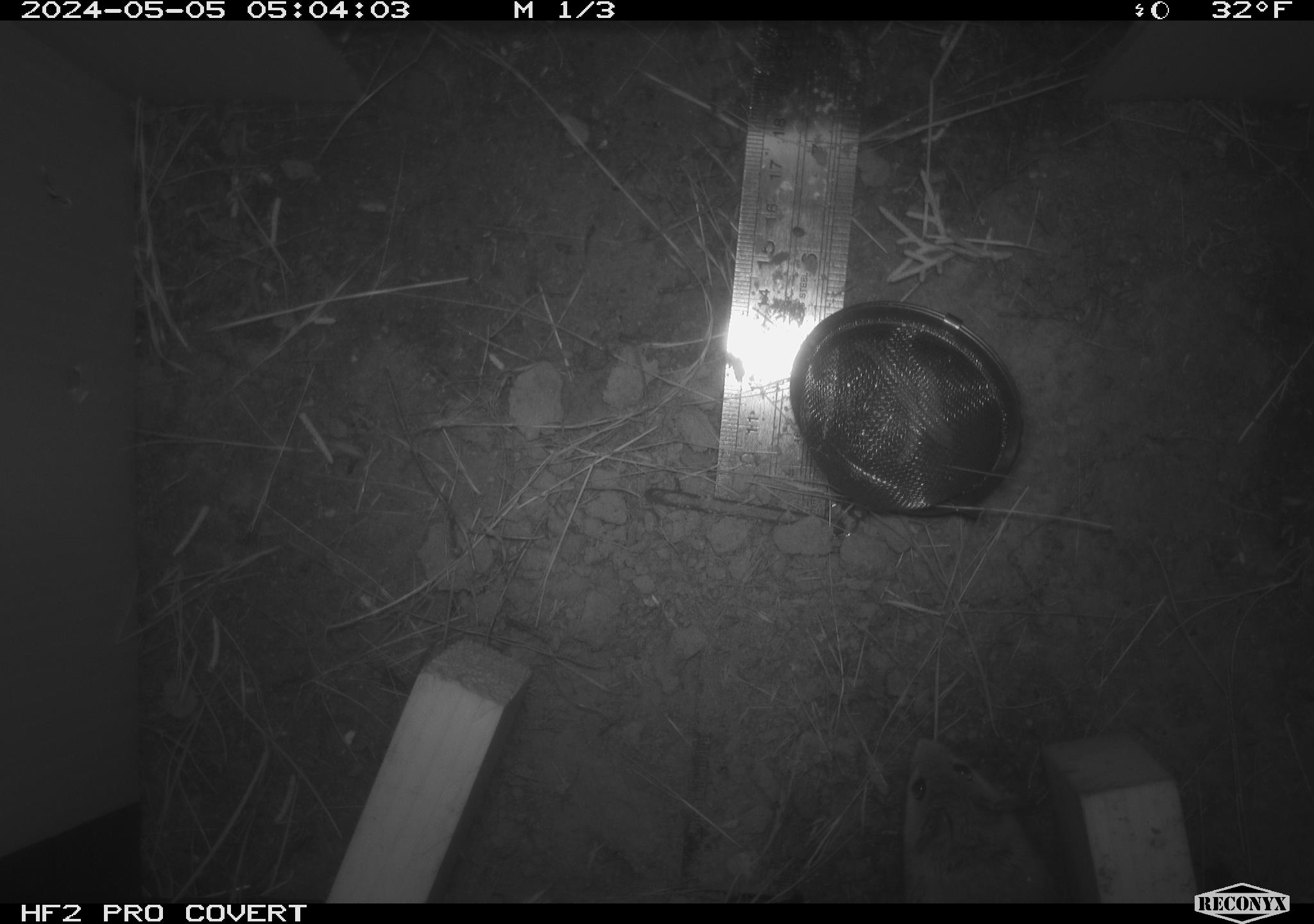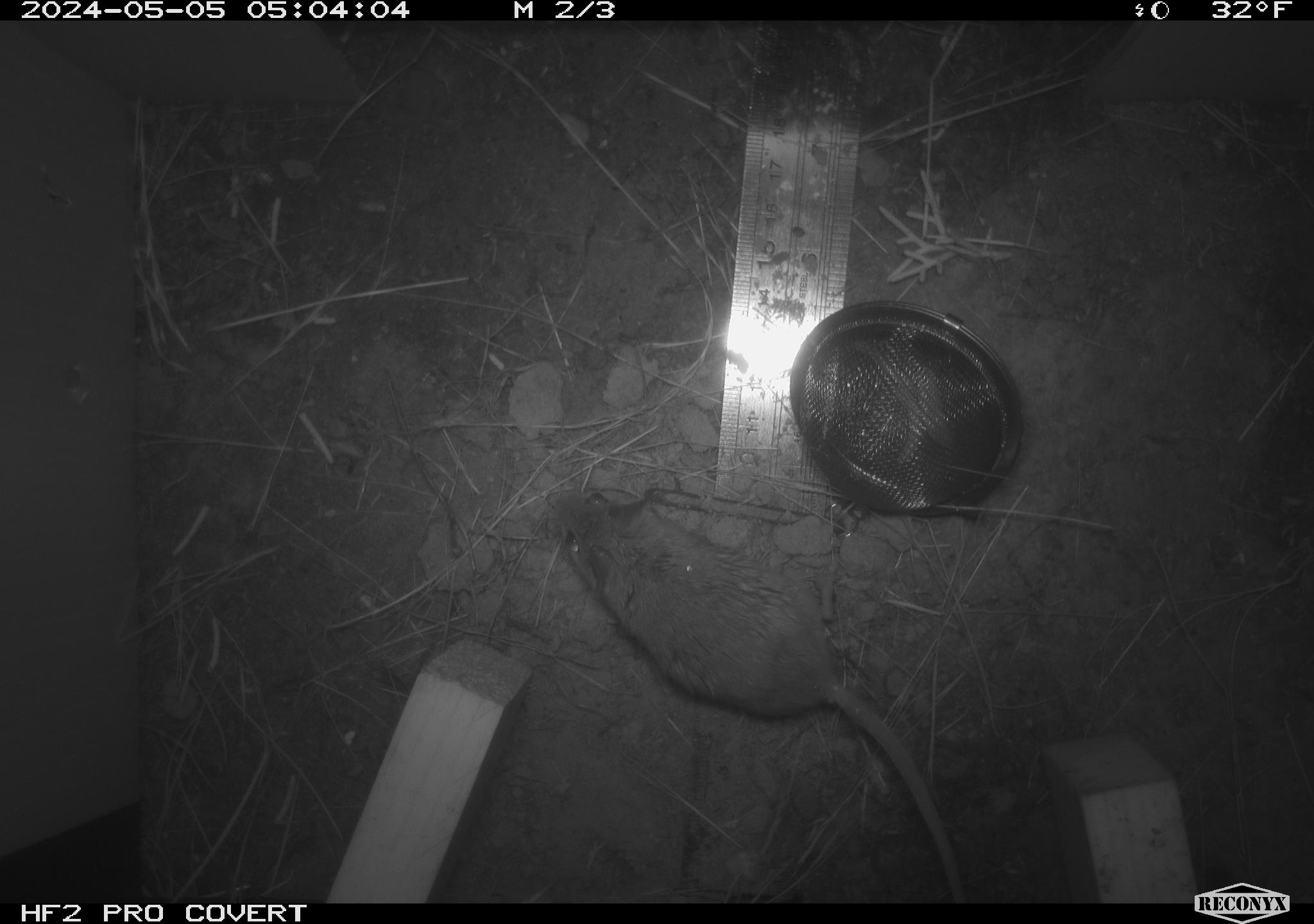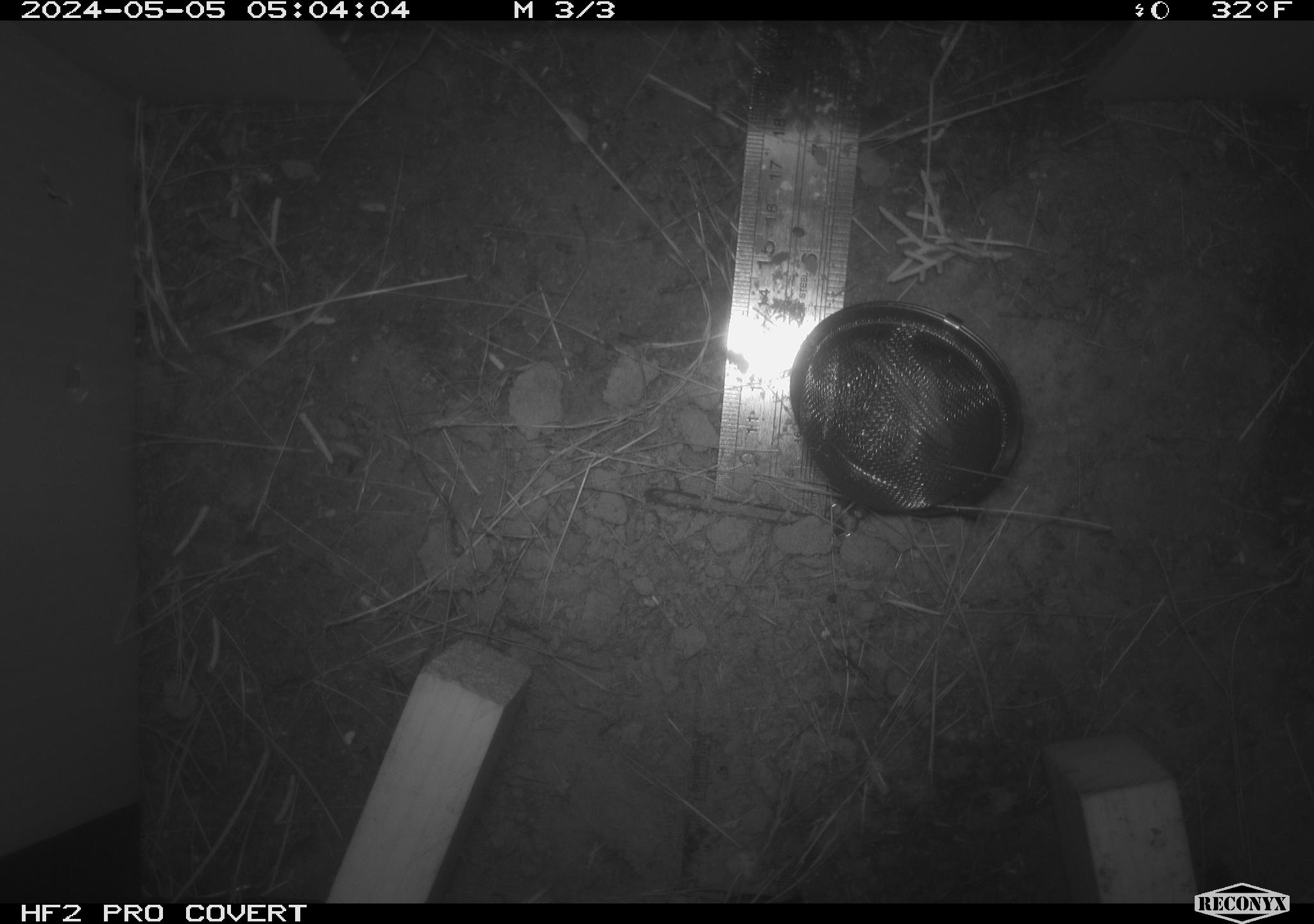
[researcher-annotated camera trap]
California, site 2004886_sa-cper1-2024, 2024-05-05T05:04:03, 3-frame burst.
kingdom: Animalia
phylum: Chordata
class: Mammalia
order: Rodentia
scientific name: Rodentia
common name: rodent